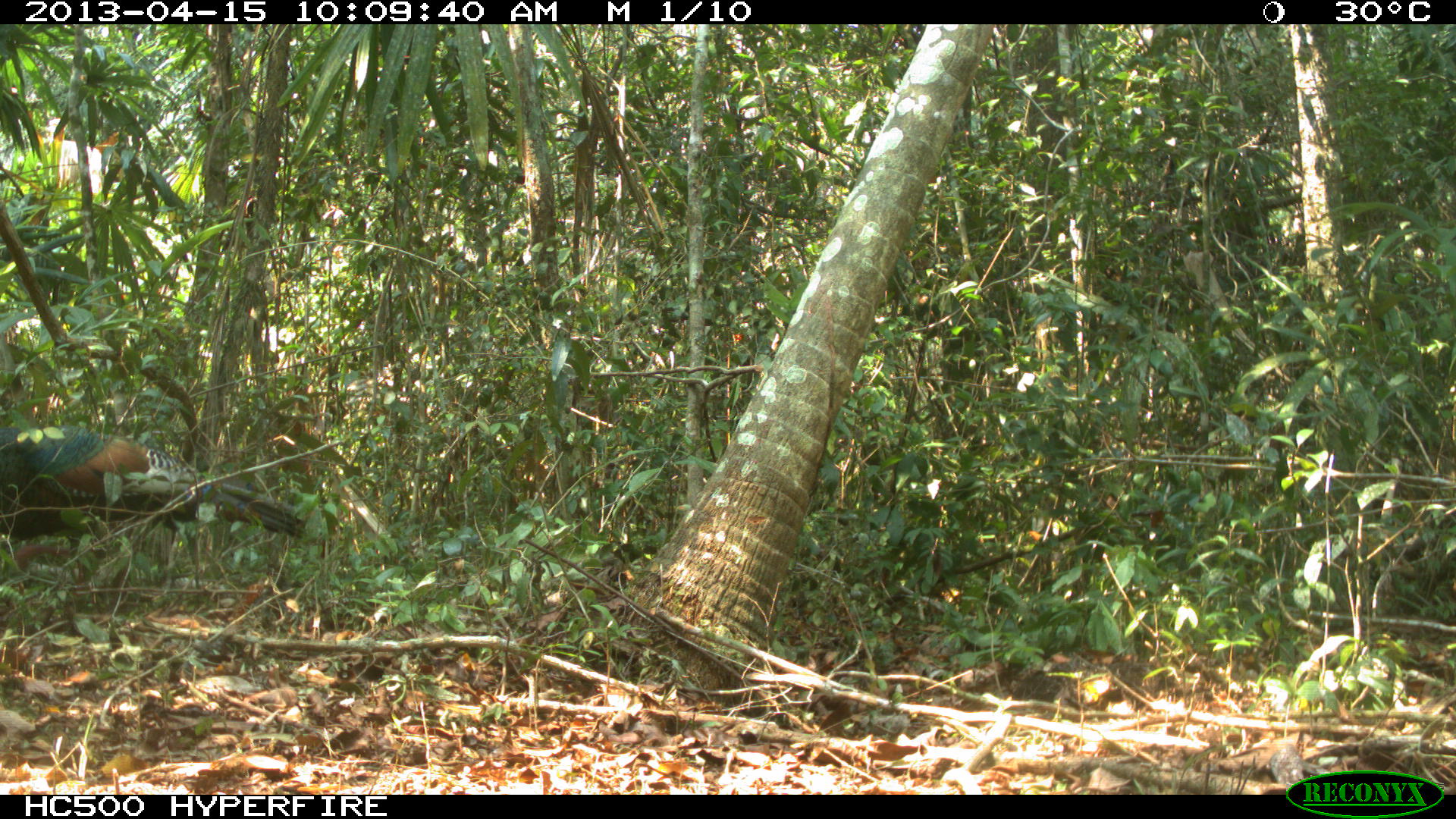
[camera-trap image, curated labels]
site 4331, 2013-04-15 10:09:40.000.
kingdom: Animalia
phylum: Chordata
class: Aves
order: Galliformes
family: Phasianidae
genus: Meleagris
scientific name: Meleagris ocellata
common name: ocellated turkey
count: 1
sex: male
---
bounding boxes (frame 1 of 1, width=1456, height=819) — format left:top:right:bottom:
meleagris ocellata: 0:424:307:572